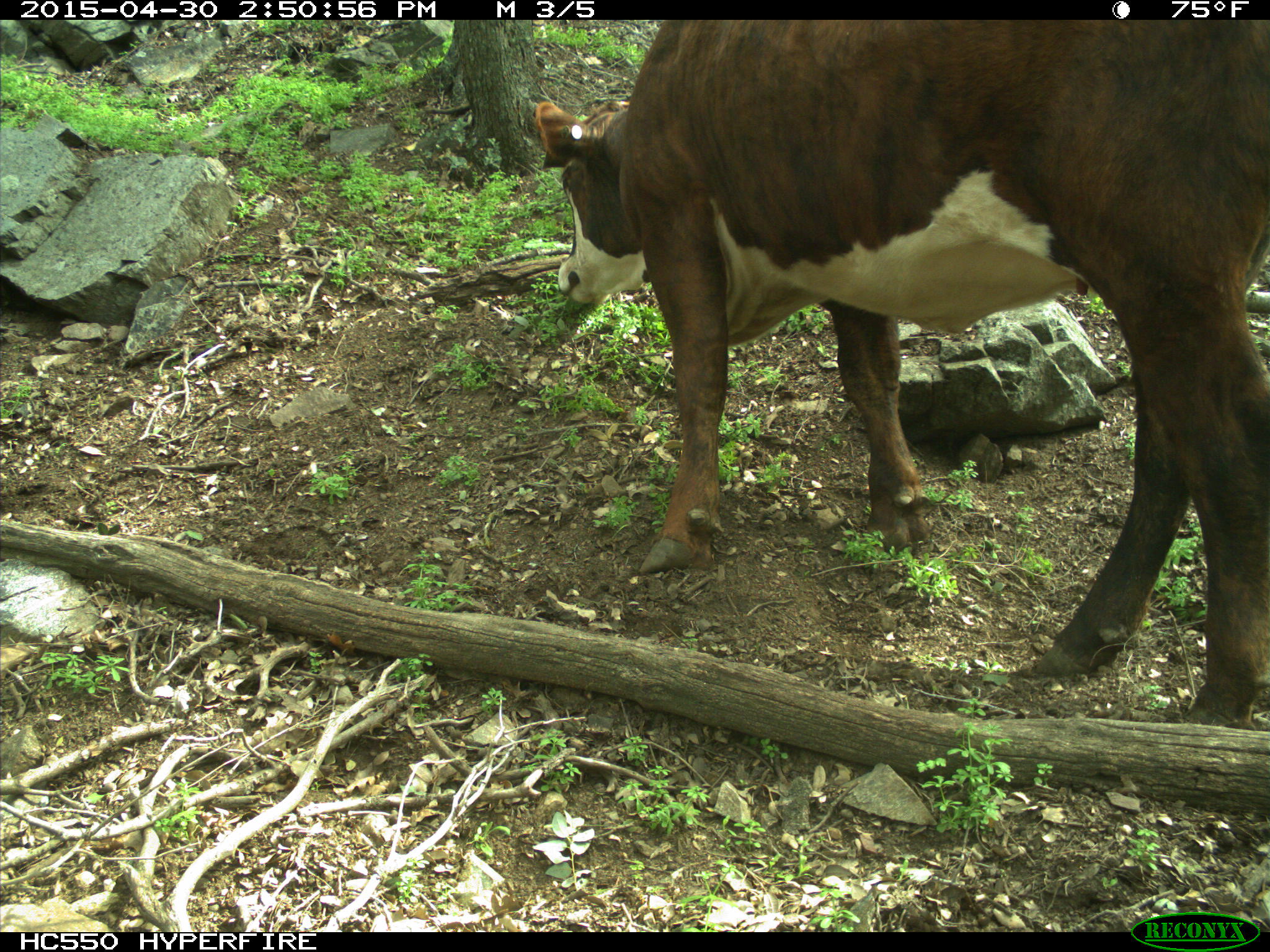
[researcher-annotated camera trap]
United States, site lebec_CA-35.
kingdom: Animalia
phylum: Chordata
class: Mammalia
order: Artiodactyla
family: Bovidae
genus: Bos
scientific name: Bos taurus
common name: domestic cow